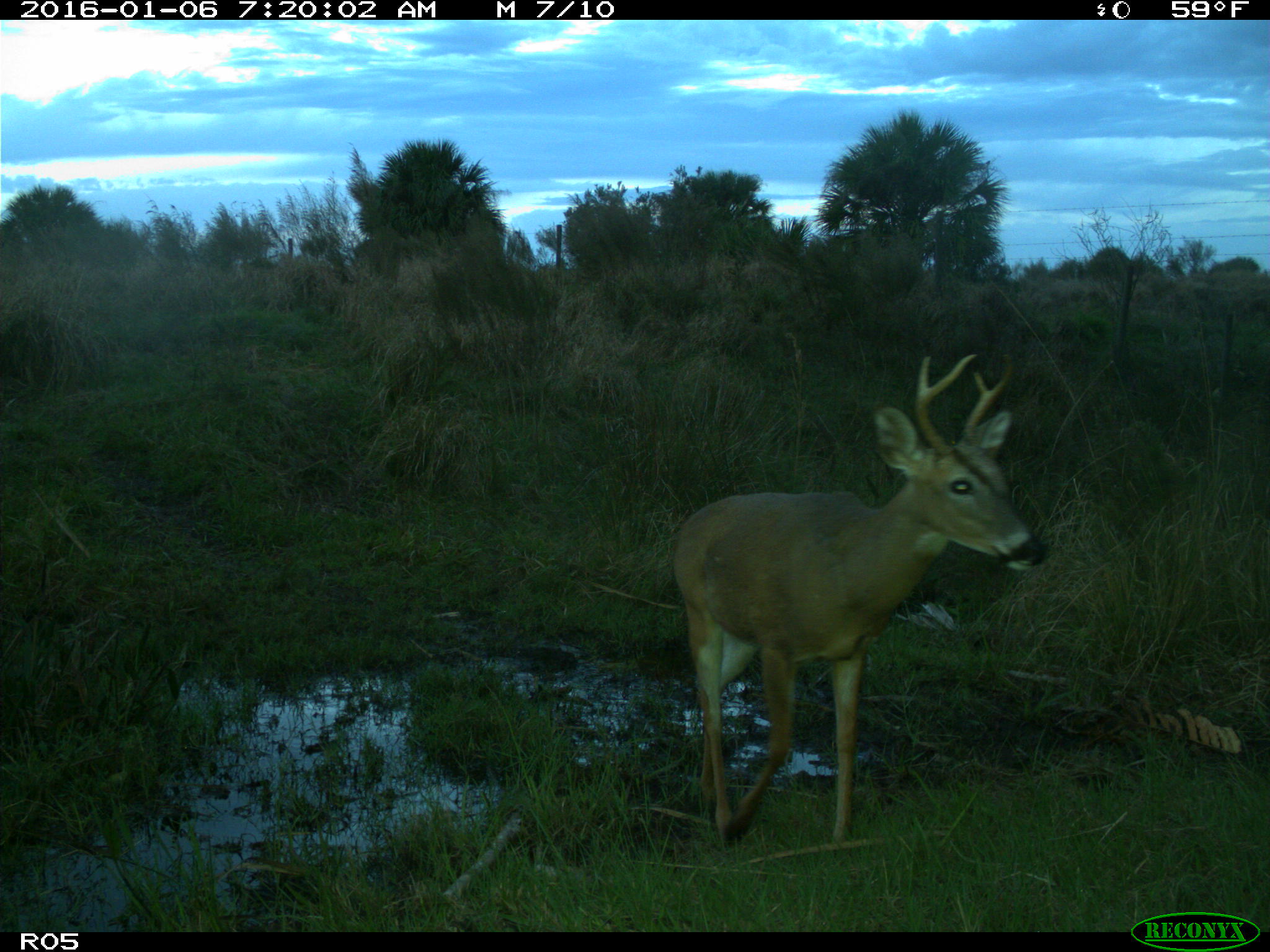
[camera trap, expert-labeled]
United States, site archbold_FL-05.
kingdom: Animalia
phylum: Chordata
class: Mammalia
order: Artiodactyla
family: Cervidae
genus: Odocoileus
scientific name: Odocoileus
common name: deer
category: unidentified deer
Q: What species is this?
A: Unidentified deer (deer) (Odocoileus).